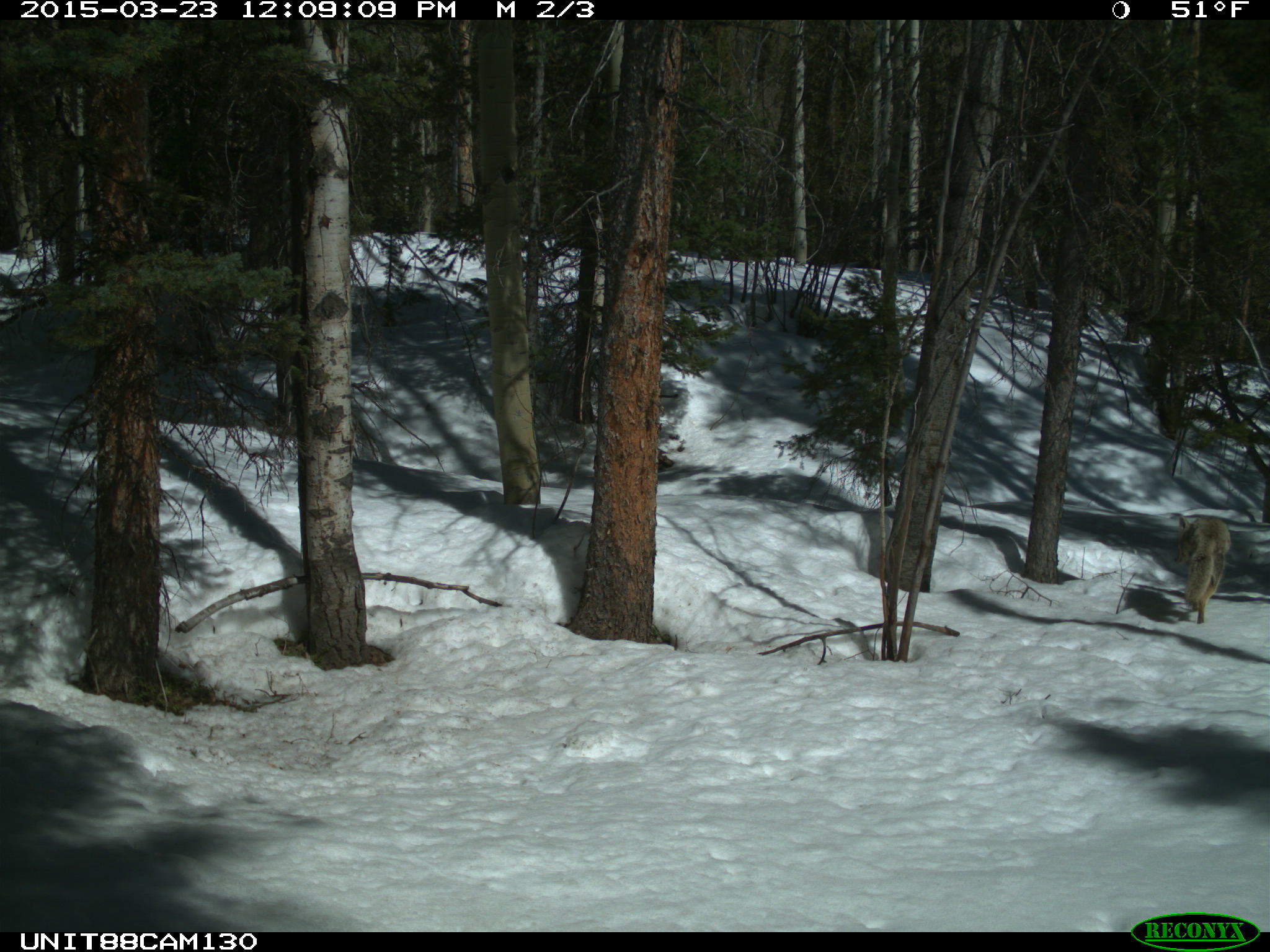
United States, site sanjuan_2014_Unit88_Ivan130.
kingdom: Animalia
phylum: Chordata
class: Mammalia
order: Carnivora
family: Canidae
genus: Canis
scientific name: Canis latrans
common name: coyote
Canis latrans (coyote).